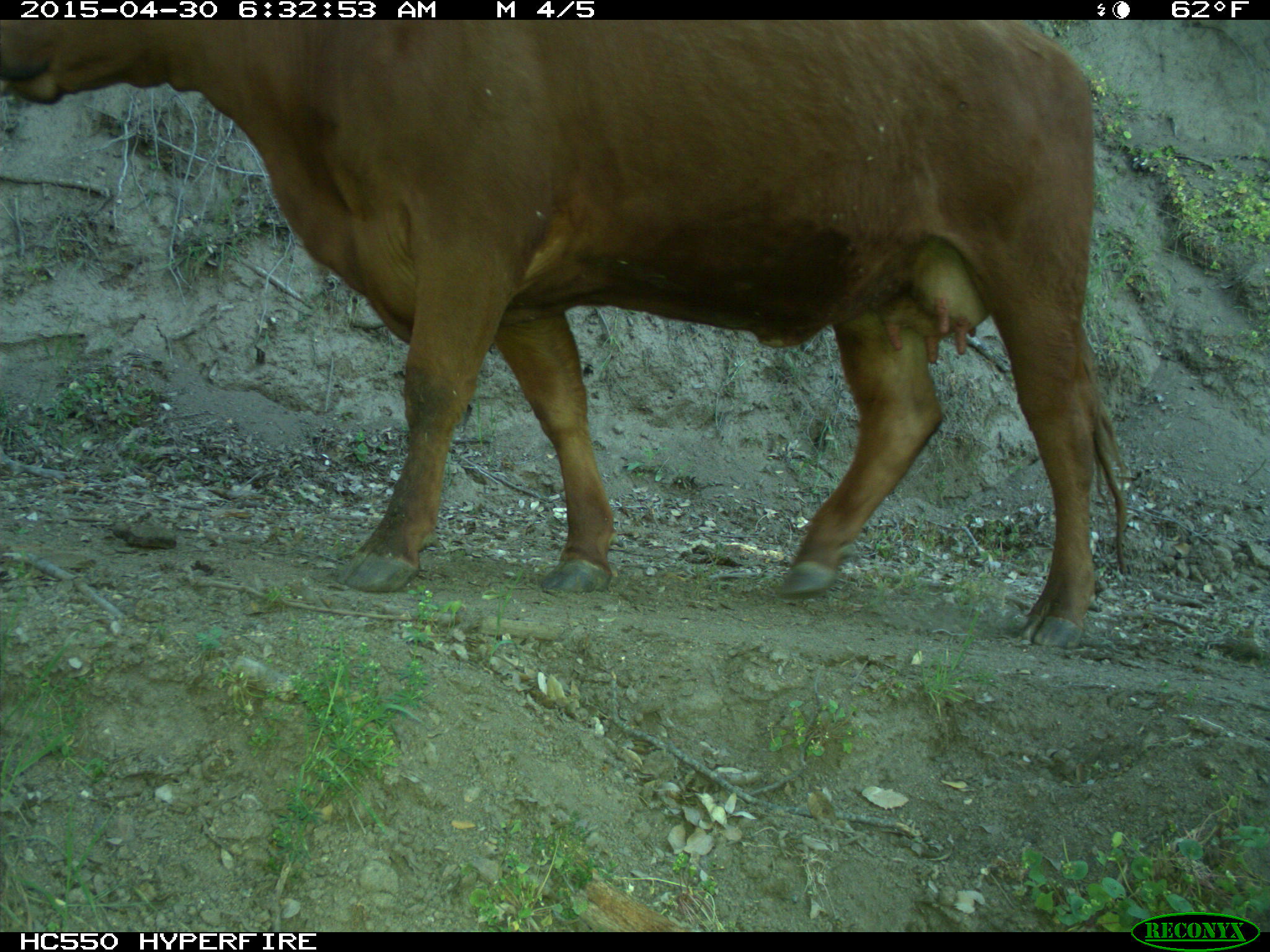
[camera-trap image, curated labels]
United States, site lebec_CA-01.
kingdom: Animalia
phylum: Chordata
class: Mammalia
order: Artiodactyla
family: Bovidae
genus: Bos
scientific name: Bos taurus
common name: domestic cow